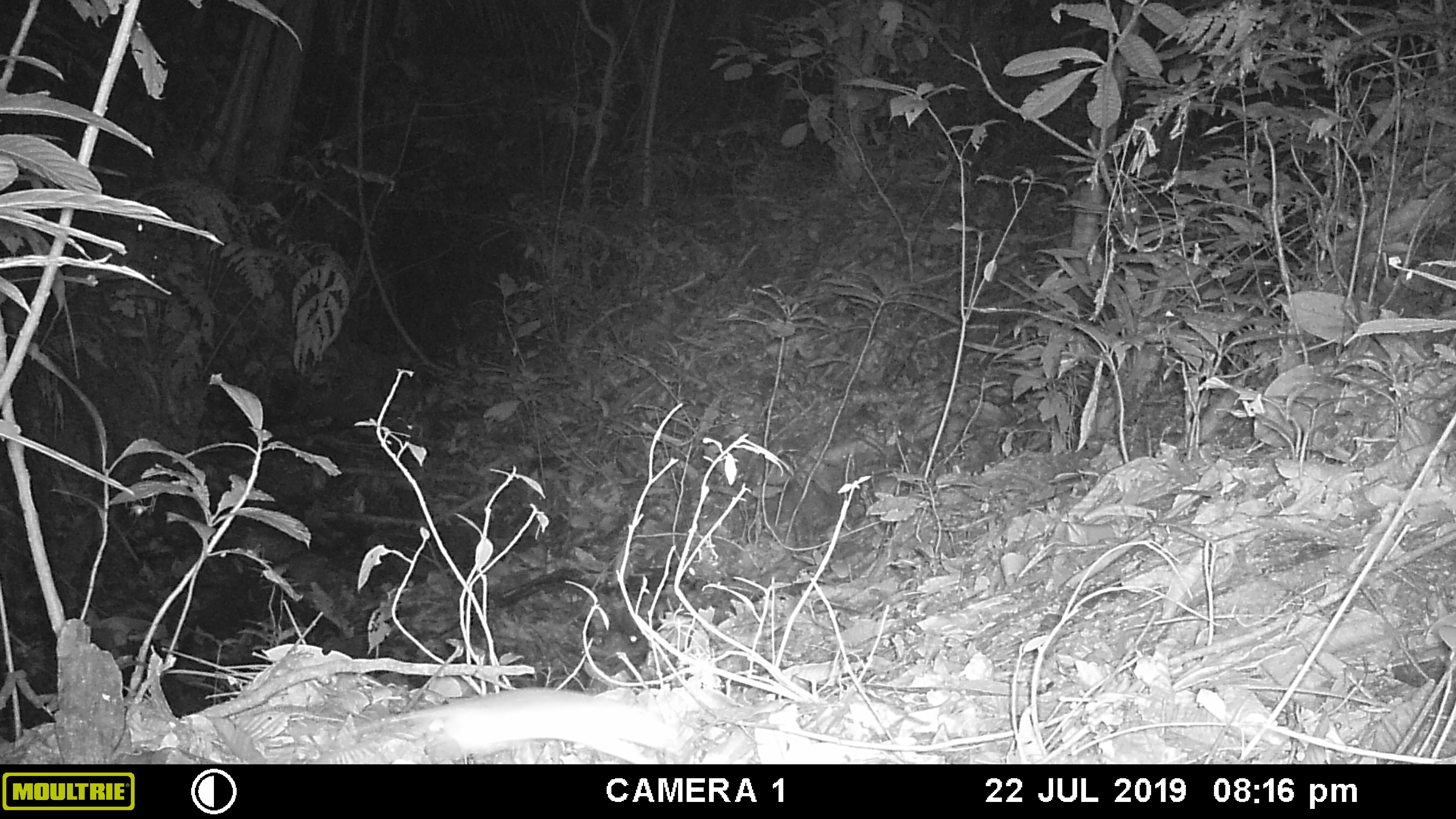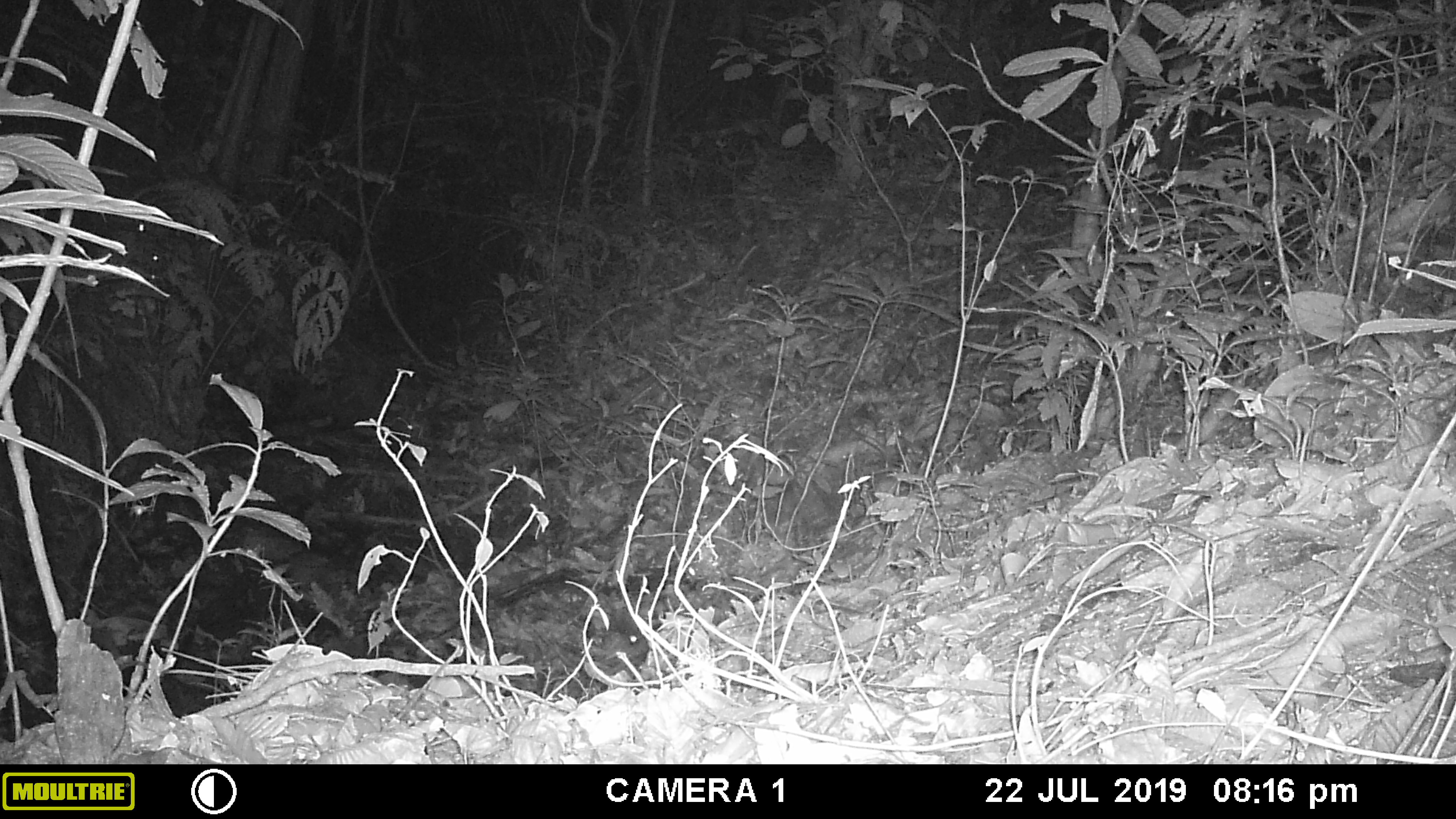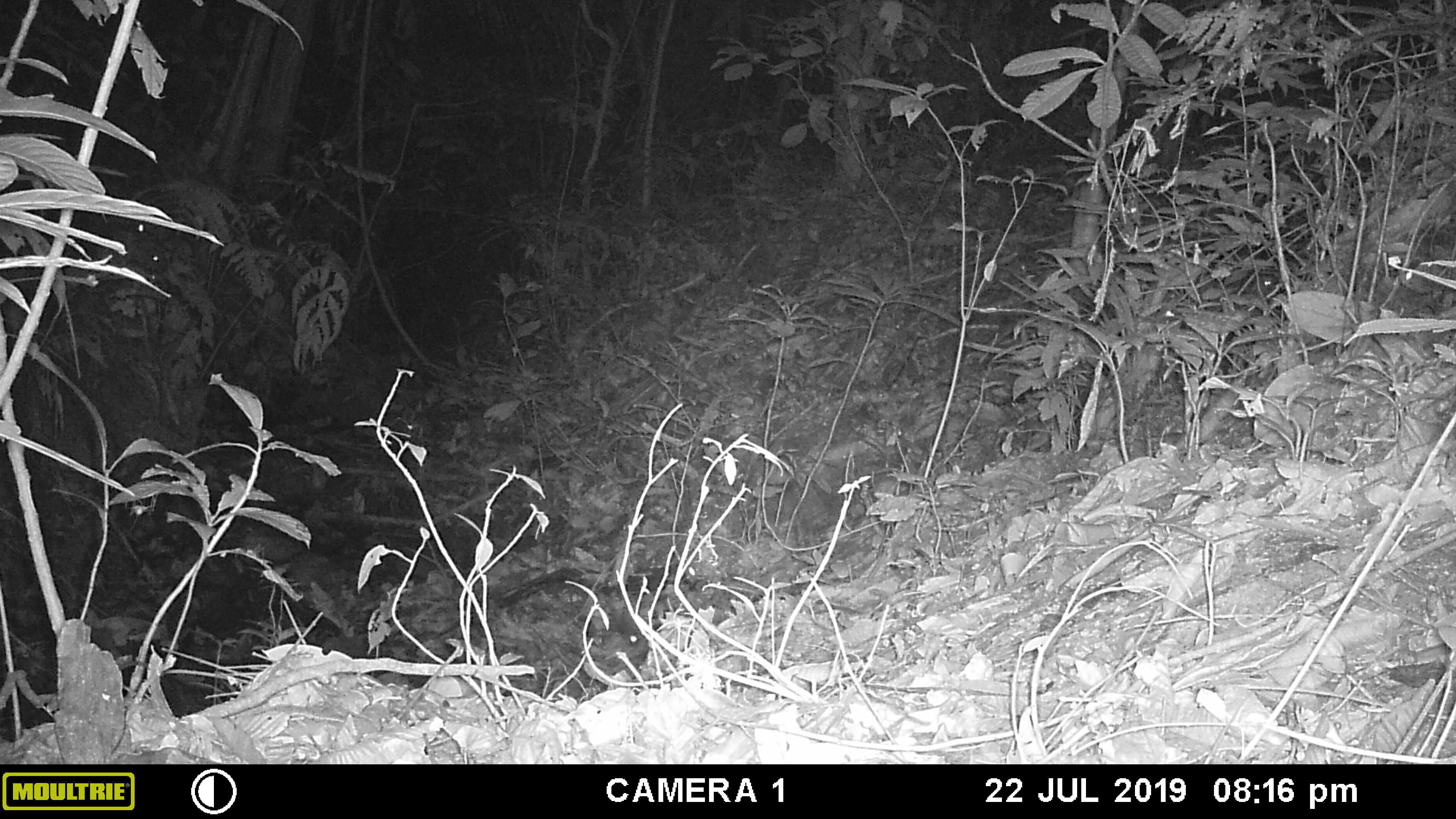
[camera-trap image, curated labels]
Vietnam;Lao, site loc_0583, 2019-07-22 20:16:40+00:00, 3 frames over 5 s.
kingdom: Animalia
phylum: Chordata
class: Mammalia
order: Rodentia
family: Muridae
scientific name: Muridae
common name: old-world mice and rats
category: unidentified murid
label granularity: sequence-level